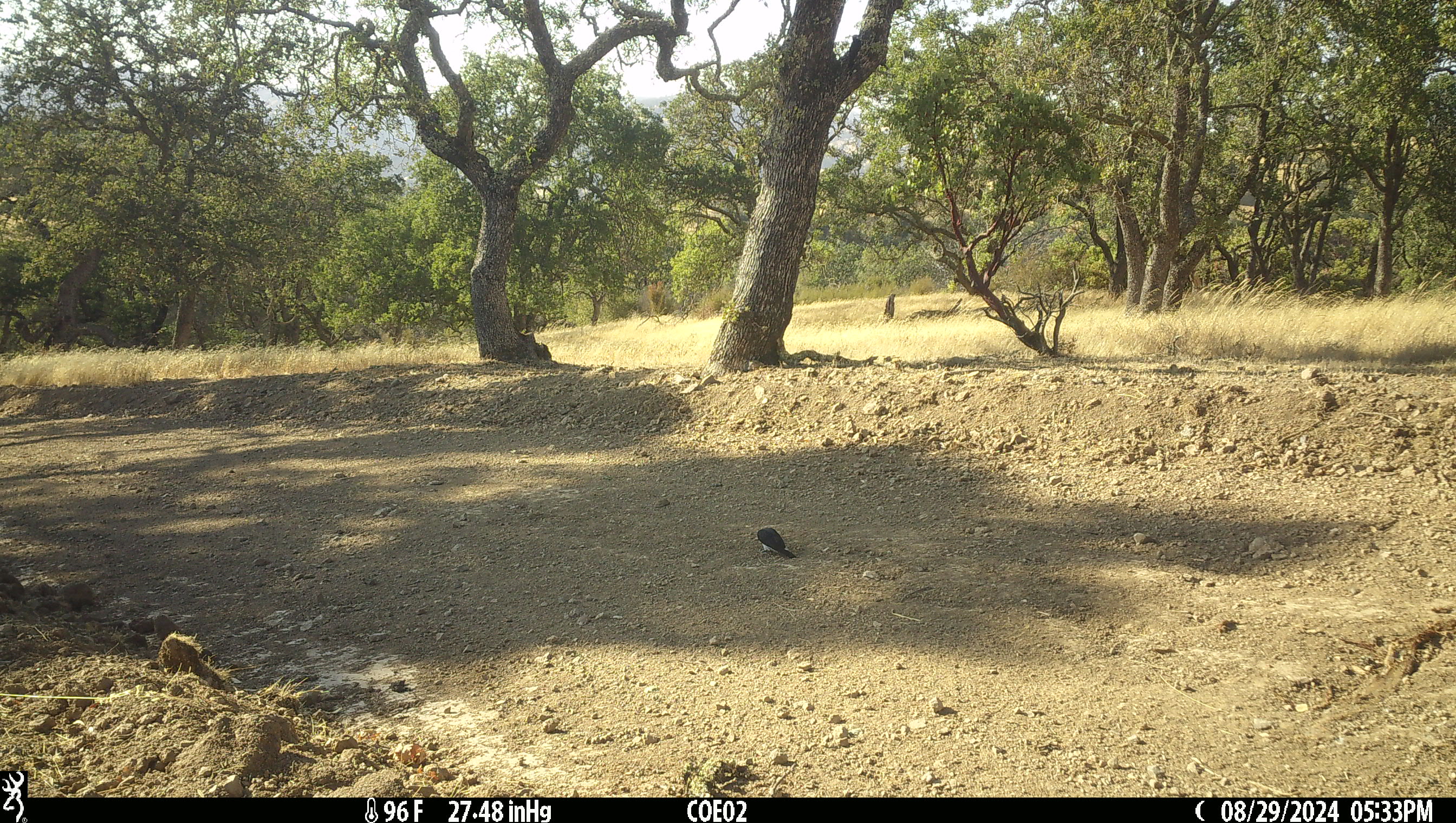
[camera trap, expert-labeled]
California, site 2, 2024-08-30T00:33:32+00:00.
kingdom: Animalia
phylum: Chordata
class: Aves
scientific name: Aves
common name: bird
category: unknown bird